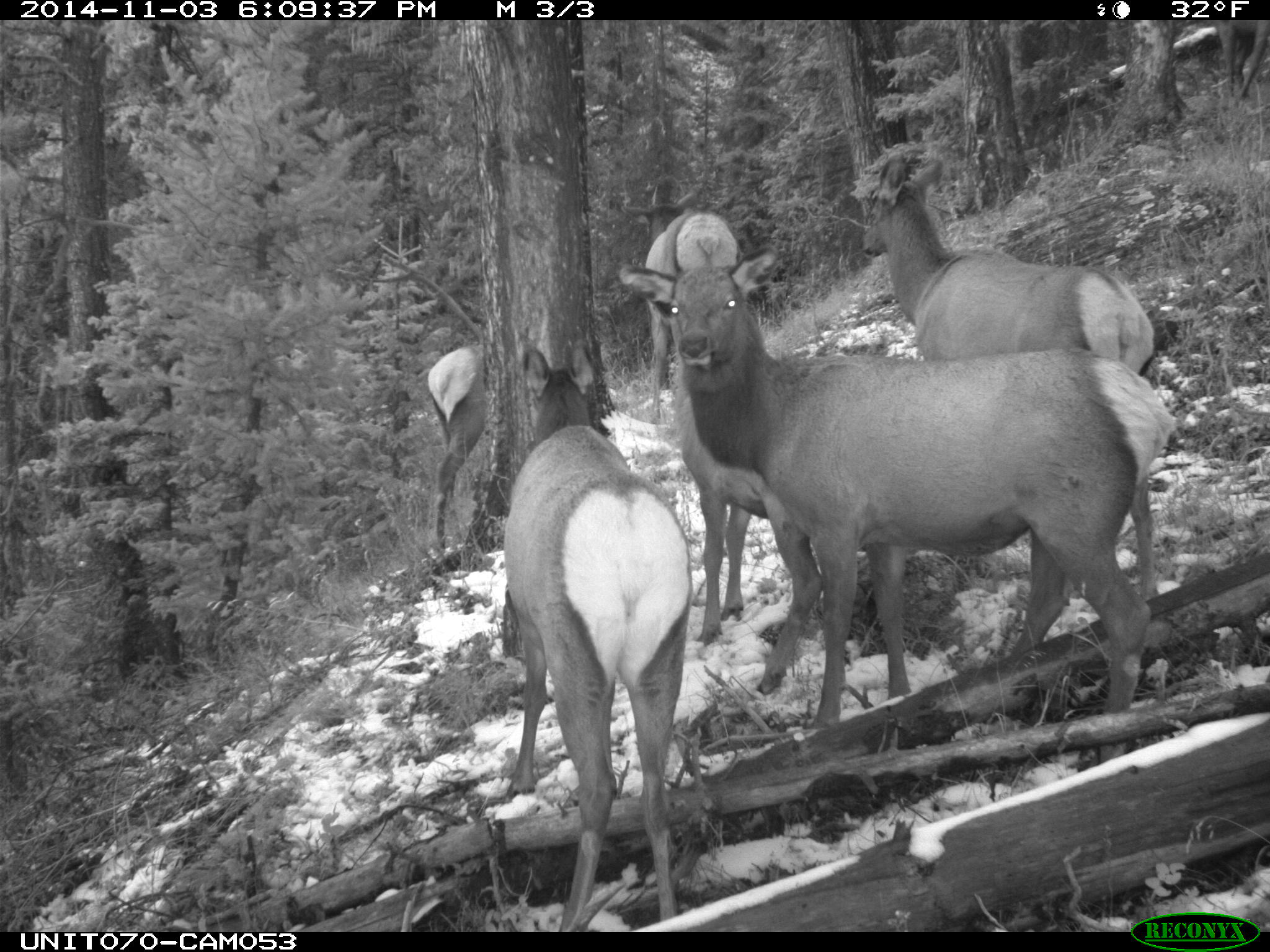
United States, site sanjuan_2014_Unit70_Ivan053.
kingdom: Animalia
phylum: Chordata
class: Mammalia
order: Artiodactyla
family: Cervidae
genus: Cervus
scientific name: Cervus elaphus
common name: red deer